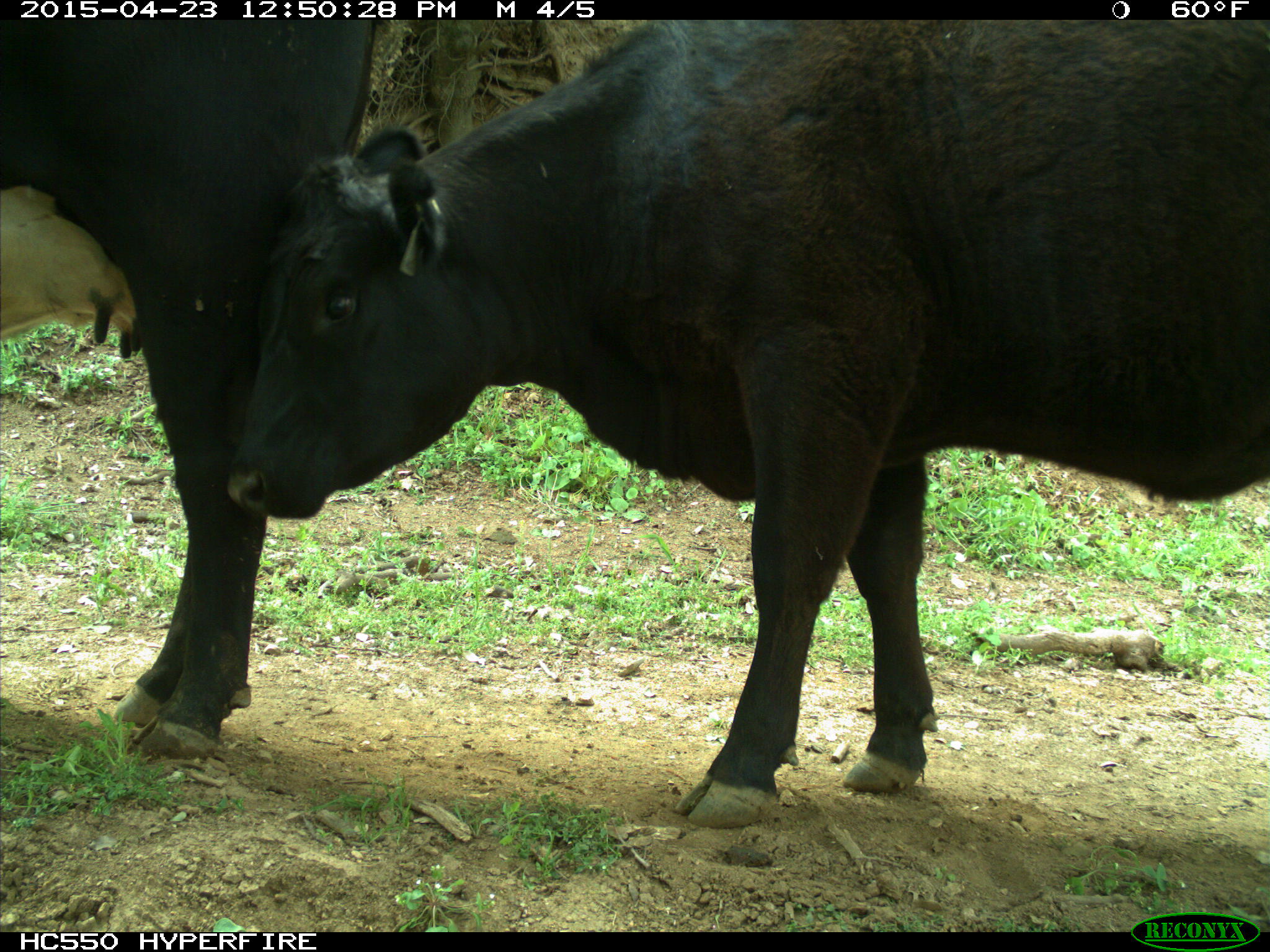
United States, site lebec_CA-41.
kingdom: Animalia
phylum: Chordata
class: Mammalia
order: Artiodactyla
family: Bovidae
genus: Bos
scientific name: Bos taurus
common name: domestic cow